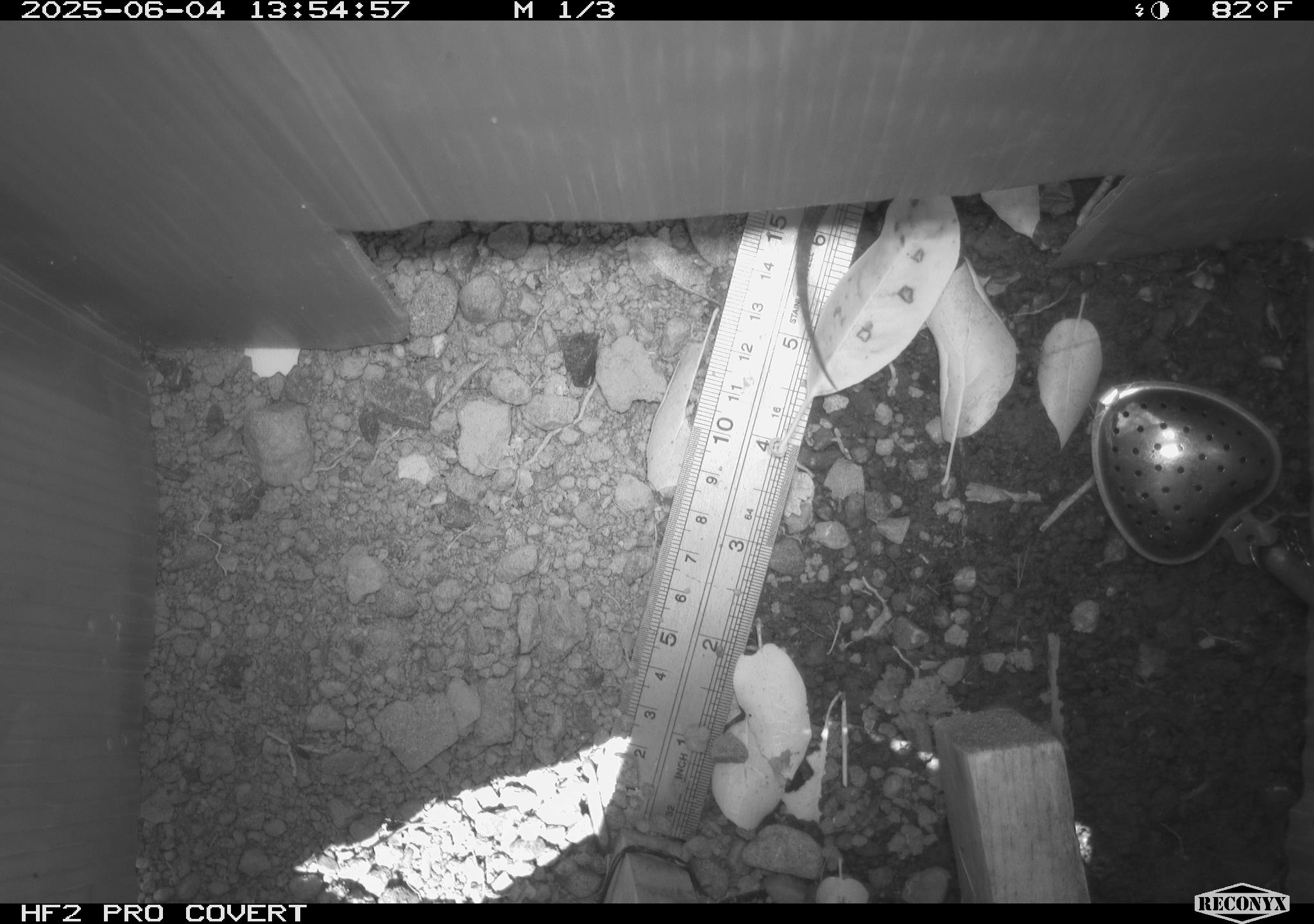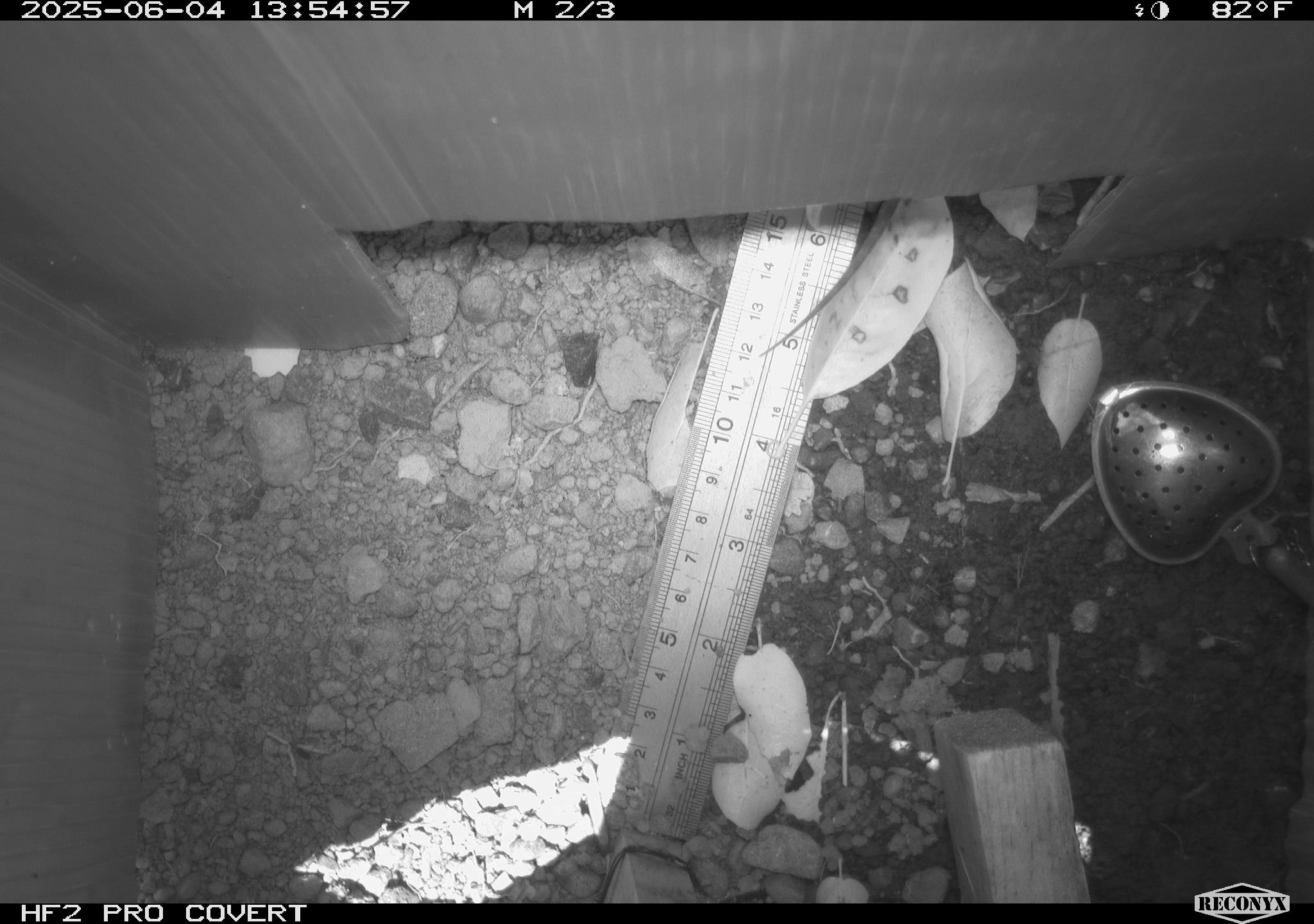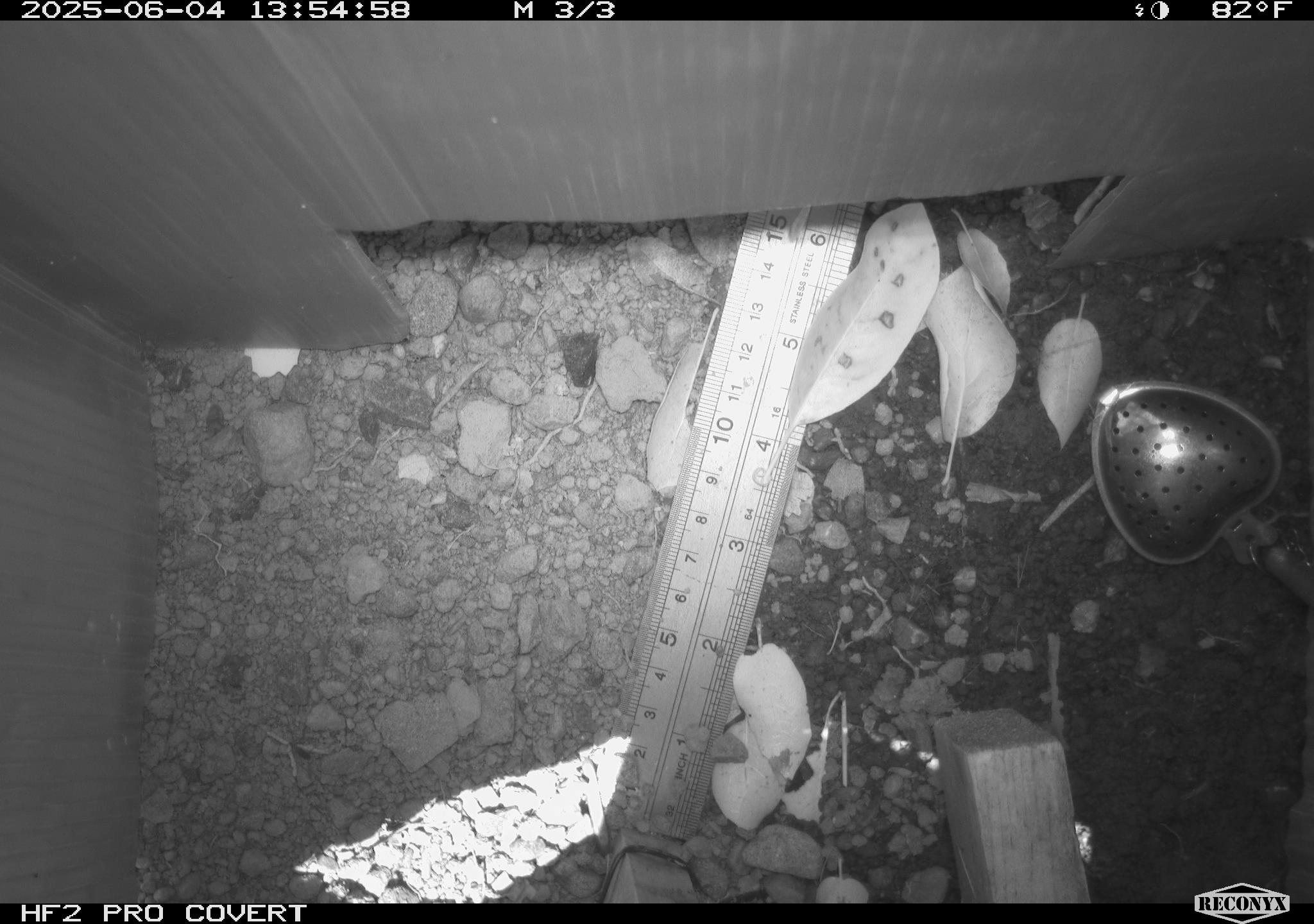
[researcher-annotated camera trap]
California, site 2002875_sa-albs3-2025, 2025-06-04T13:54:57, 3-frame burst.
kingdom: Animalia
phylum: Chordata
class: Reptilia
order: Squamata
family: Phrynosomatidae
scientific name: Phrynosomatidae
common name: north american spiny lizards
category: sceloporus/uta species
Sceloporus/uta species (north american spiny lizards) (Phrynosomatidae).